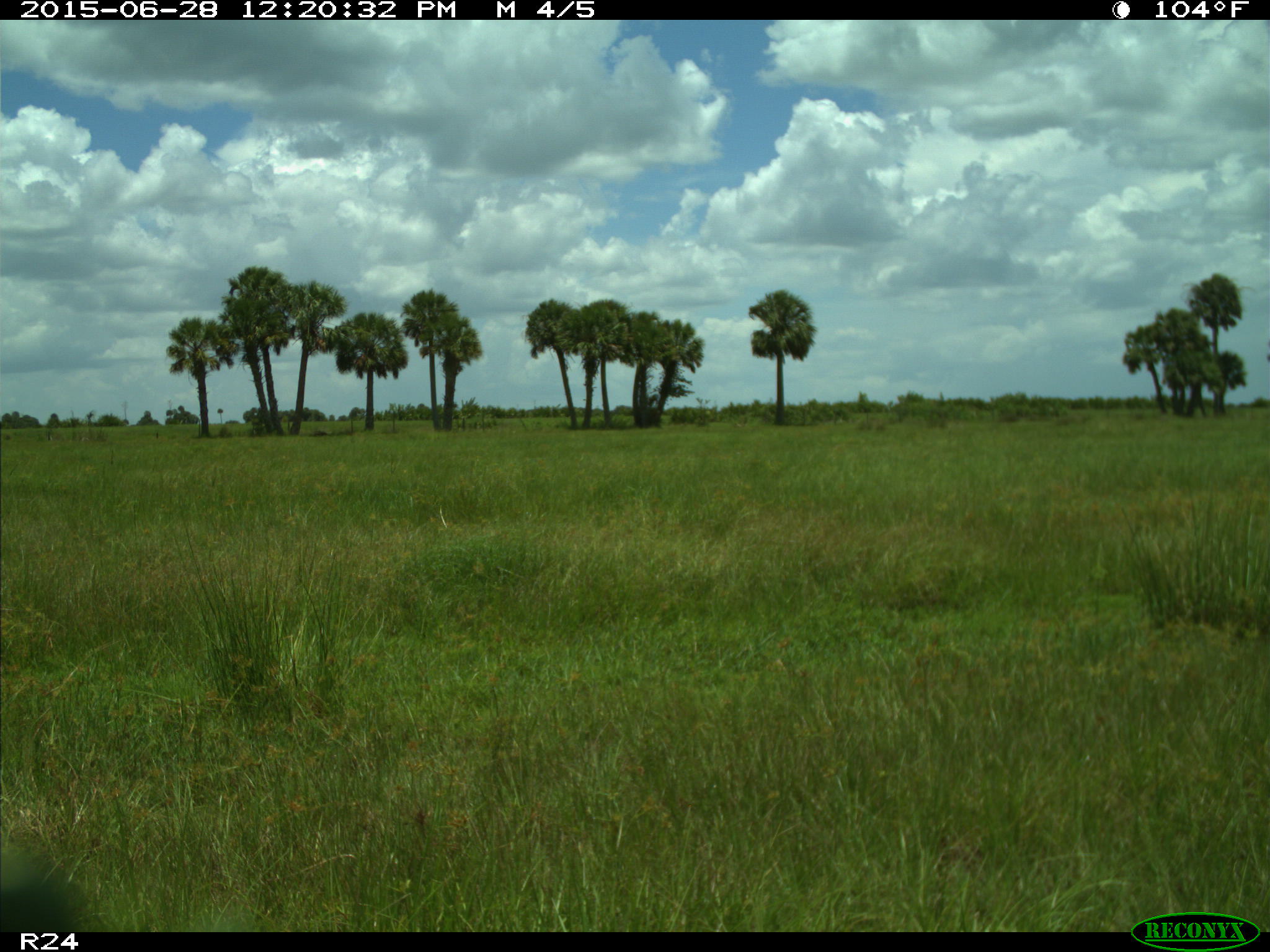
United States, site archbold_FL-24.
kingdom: Animalia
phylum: Chordata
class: Mammalia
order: Artiodactyla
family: Bovidae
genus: Bos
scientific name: Bos taurus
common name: domestic cow